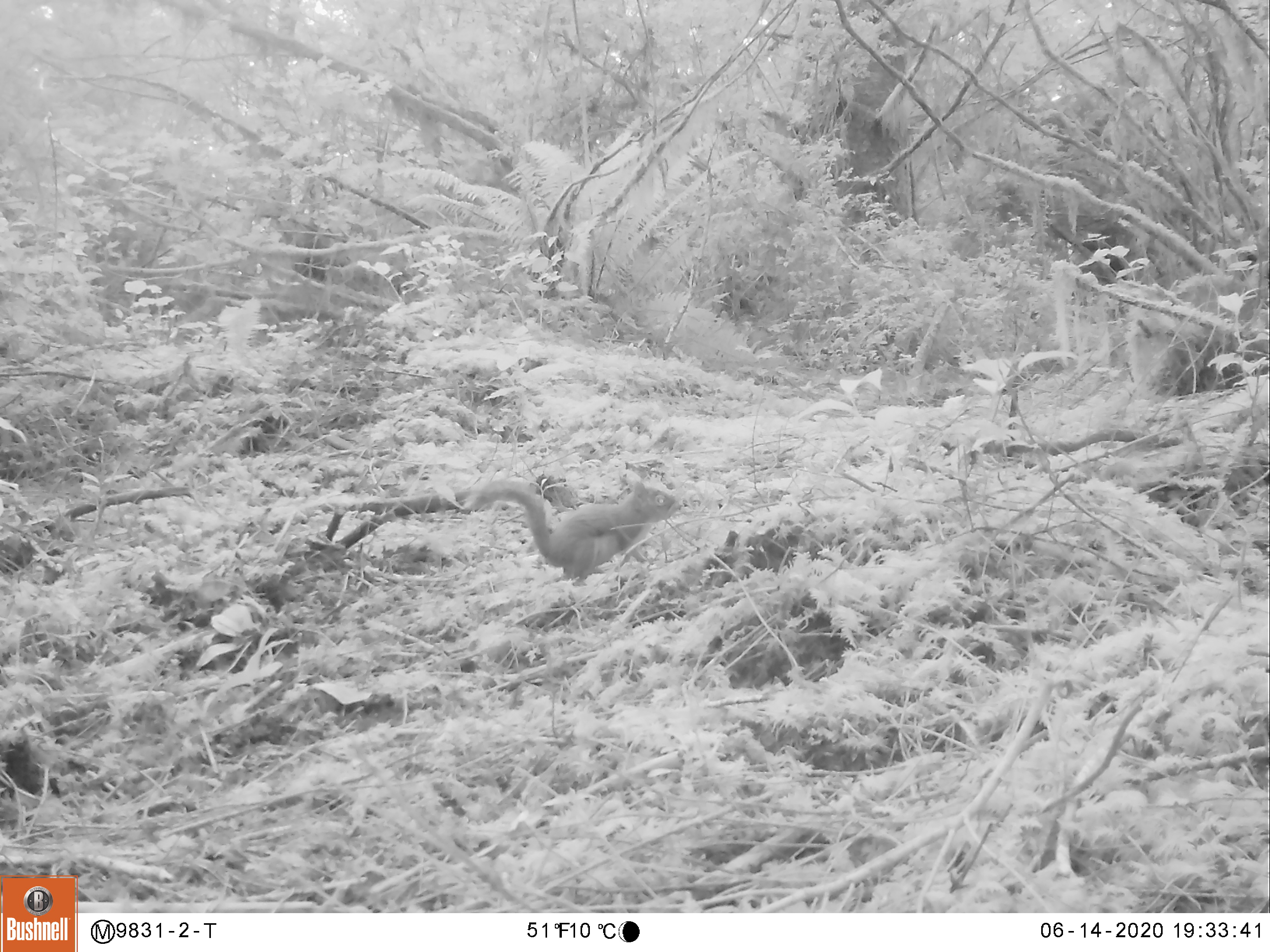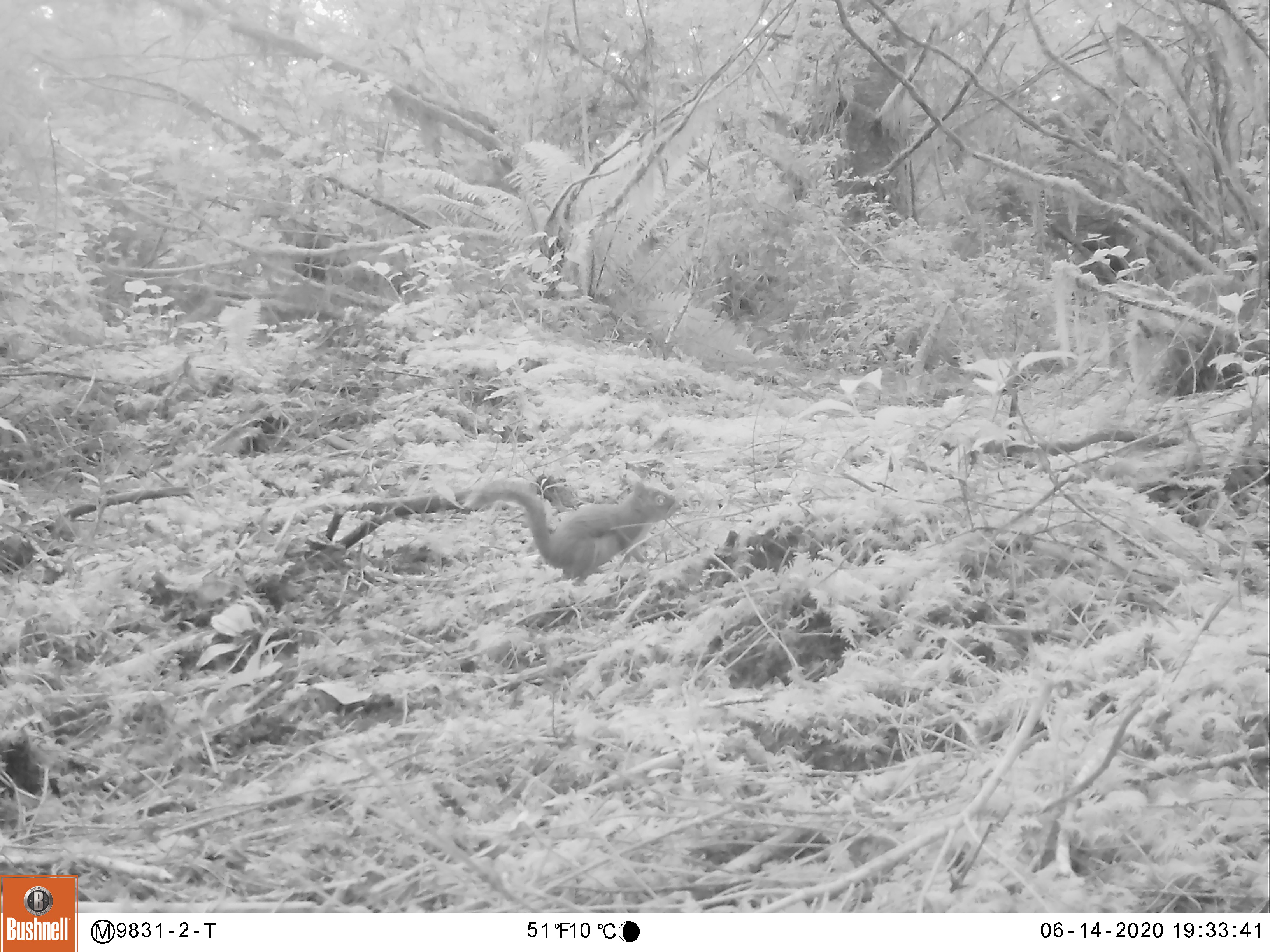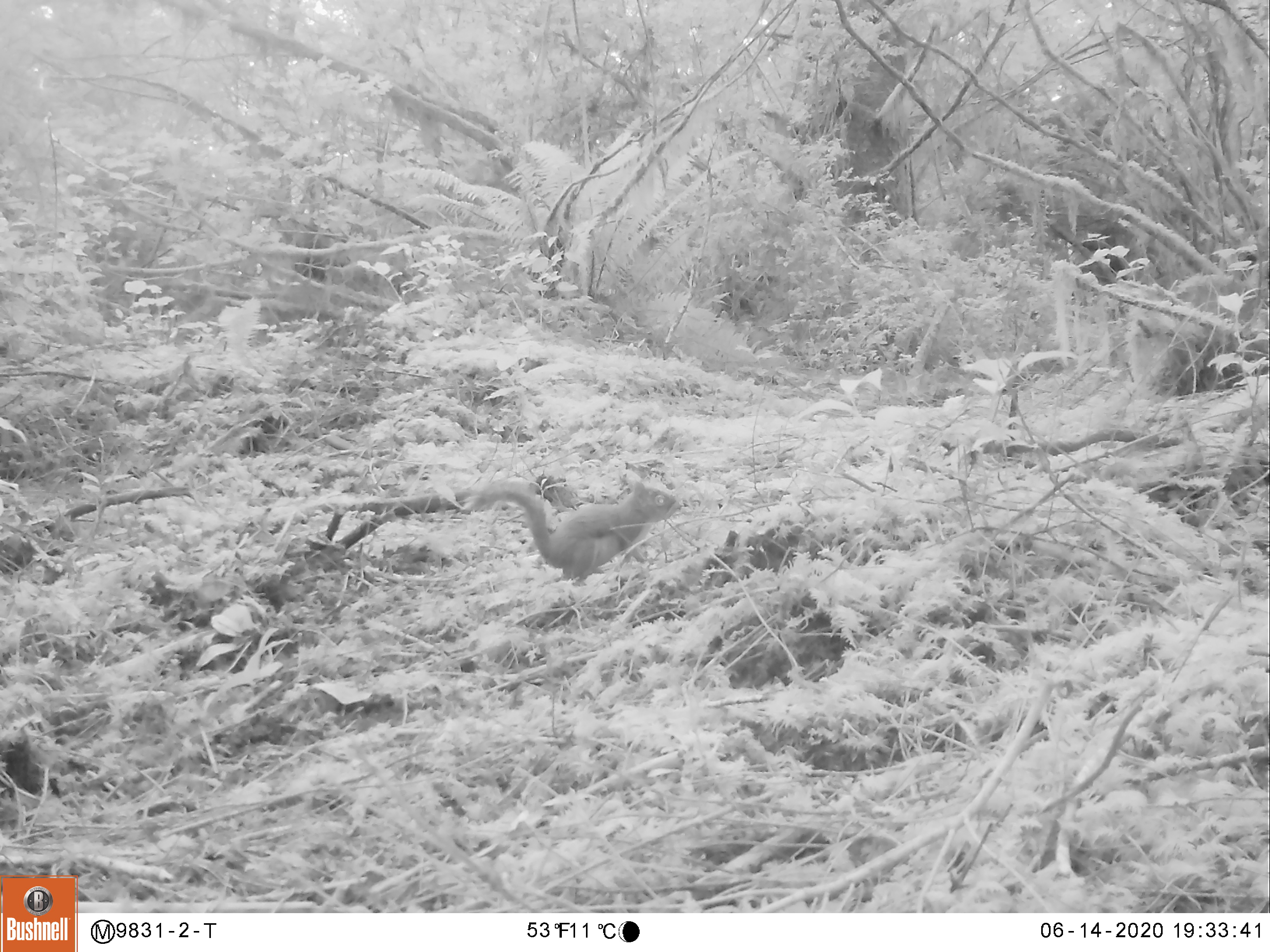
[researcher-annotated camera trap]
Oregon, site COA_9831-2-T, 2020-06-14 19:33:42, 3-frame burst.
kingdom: Animalia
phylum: Chordata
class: Mammalia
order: Rodentia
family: Sciuridae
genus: Tamiasciurus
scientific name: Tamiasciurus douglasii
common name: douglas squirrel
Douglas squirrel (Tamiasciurus douglasii).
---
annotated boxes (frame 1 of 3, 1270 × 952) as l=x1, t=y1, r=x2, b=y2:
douglas squirrel: l=464, t=472, r=686, b=581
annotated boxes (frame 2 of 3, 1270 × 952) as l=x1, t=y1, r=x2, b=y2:
douglas squirrel: l=464, t=472, r=678, b=588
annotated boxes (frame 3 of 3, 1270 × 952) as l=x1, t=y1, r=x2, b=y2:
douglas squirrel: l=462, t=473, r=684, b=588